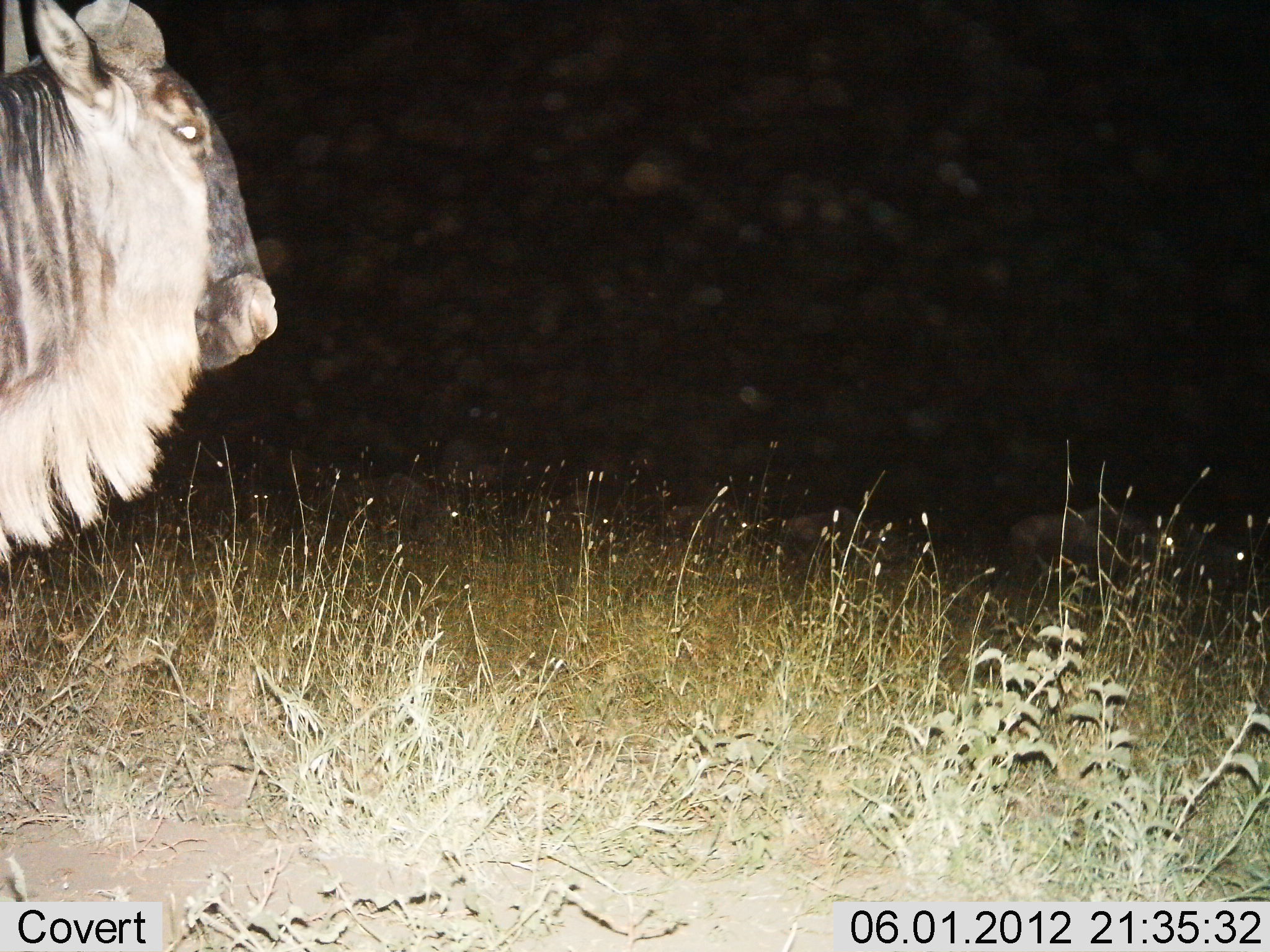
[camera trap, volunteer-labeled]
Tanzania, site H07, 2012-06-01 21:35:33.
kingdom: Animalia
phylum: Chordata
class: Mammalia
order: Artiodactyla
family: Bovidae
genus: Connochaetes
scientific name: Connochaetes taurinus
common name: blue wildebeest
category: wildebeest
Wildebeest (blue wildebeest) (Connochaetes taurinus), count 1. Behavior (volunteer vote fractions): standing 90%, resting 10%, moving 20%, interacting 0%. Young present (vote fraction): 0%. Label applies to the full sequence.